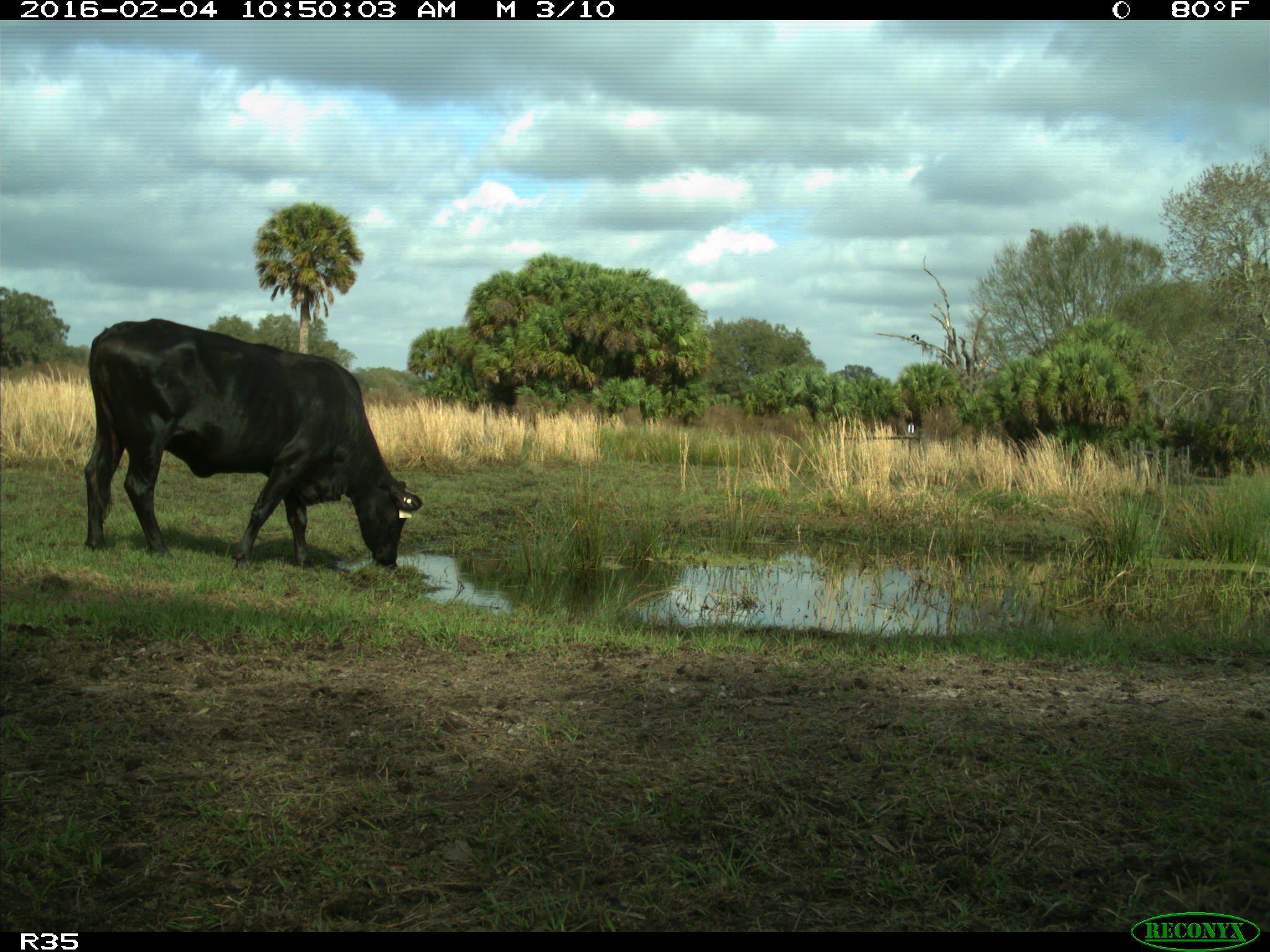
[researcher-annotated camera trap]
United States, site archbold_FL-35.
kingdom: Animalia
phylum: Chordata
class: Mammalia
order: Artiodactyla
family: Bovidae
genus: Bos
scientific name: Bos taurus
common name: domestic cow